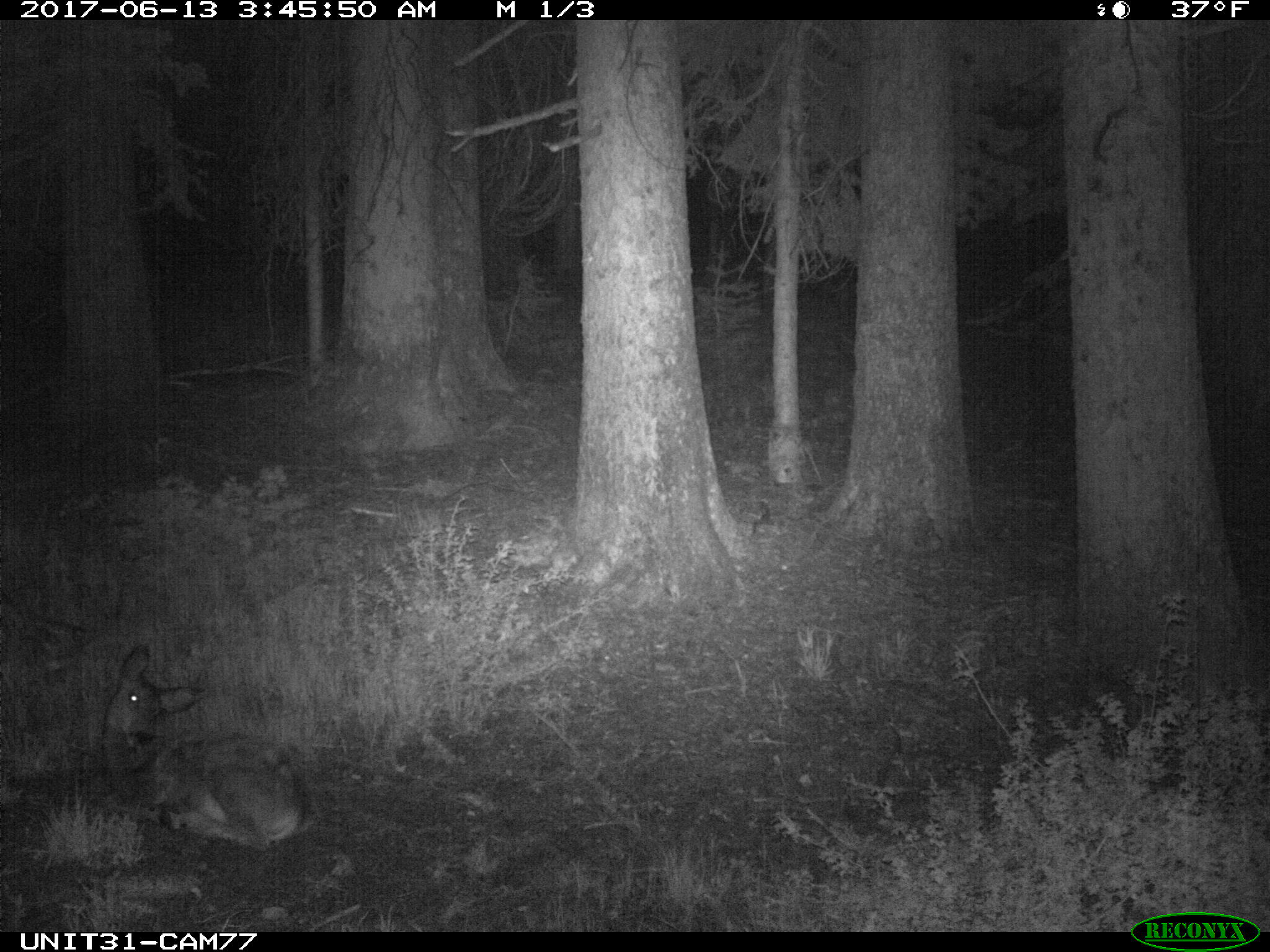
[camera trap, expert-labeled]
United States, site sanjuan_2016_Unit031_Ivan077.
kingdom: Animalia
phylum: Chordata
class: Mammalia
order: Artiodactyla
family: Cervidae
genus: Odocoileus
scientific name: Odocoileus hemionus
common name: mule deer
Odocoileus hemionus (mule deer).